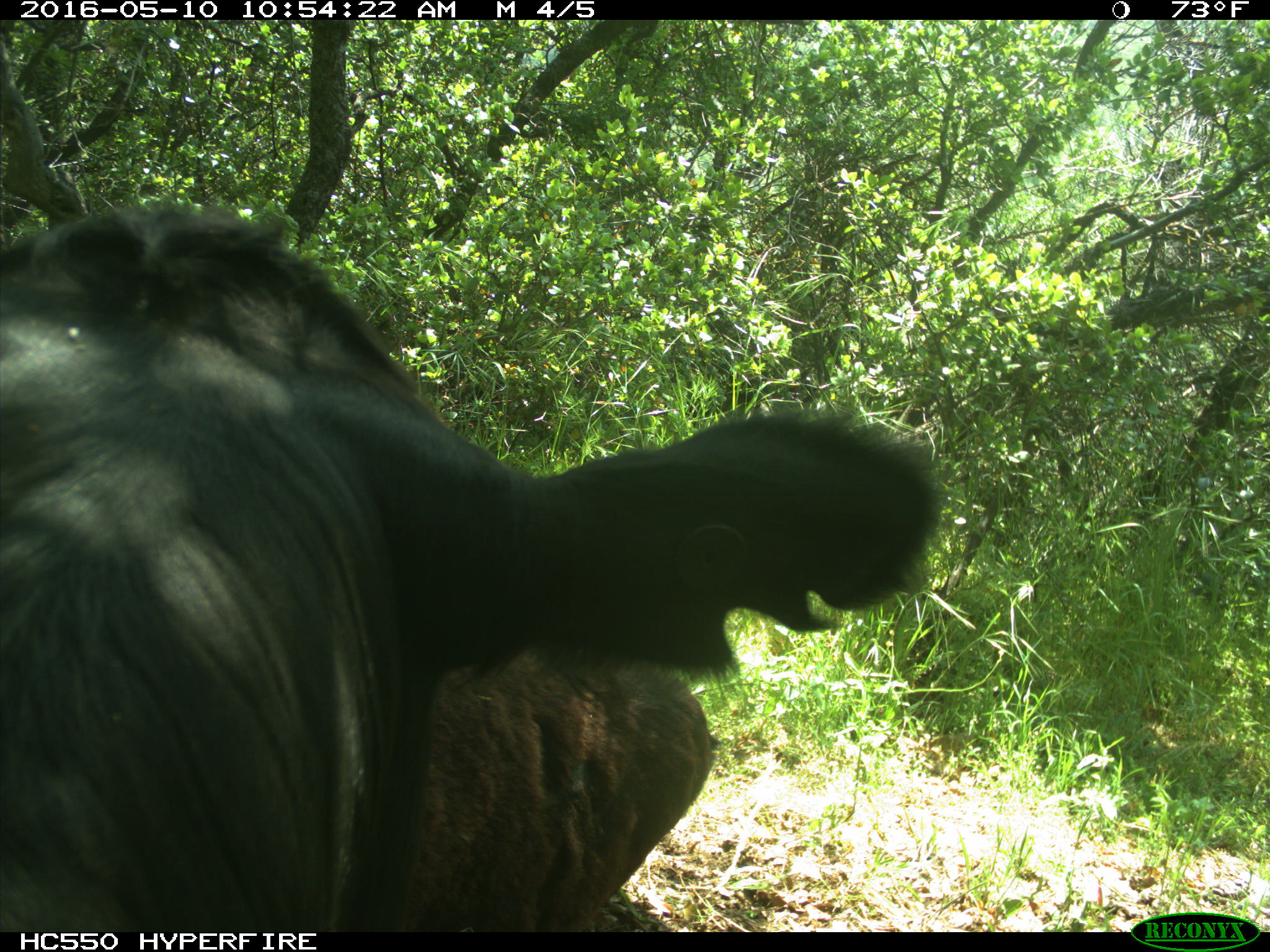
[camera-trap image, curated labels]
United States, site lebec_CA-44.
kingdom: Animalia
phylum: Chordata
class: Mammalia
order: Artiodactyla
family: Bovidae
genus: Bos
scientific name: Bos taurus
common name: domestic cow